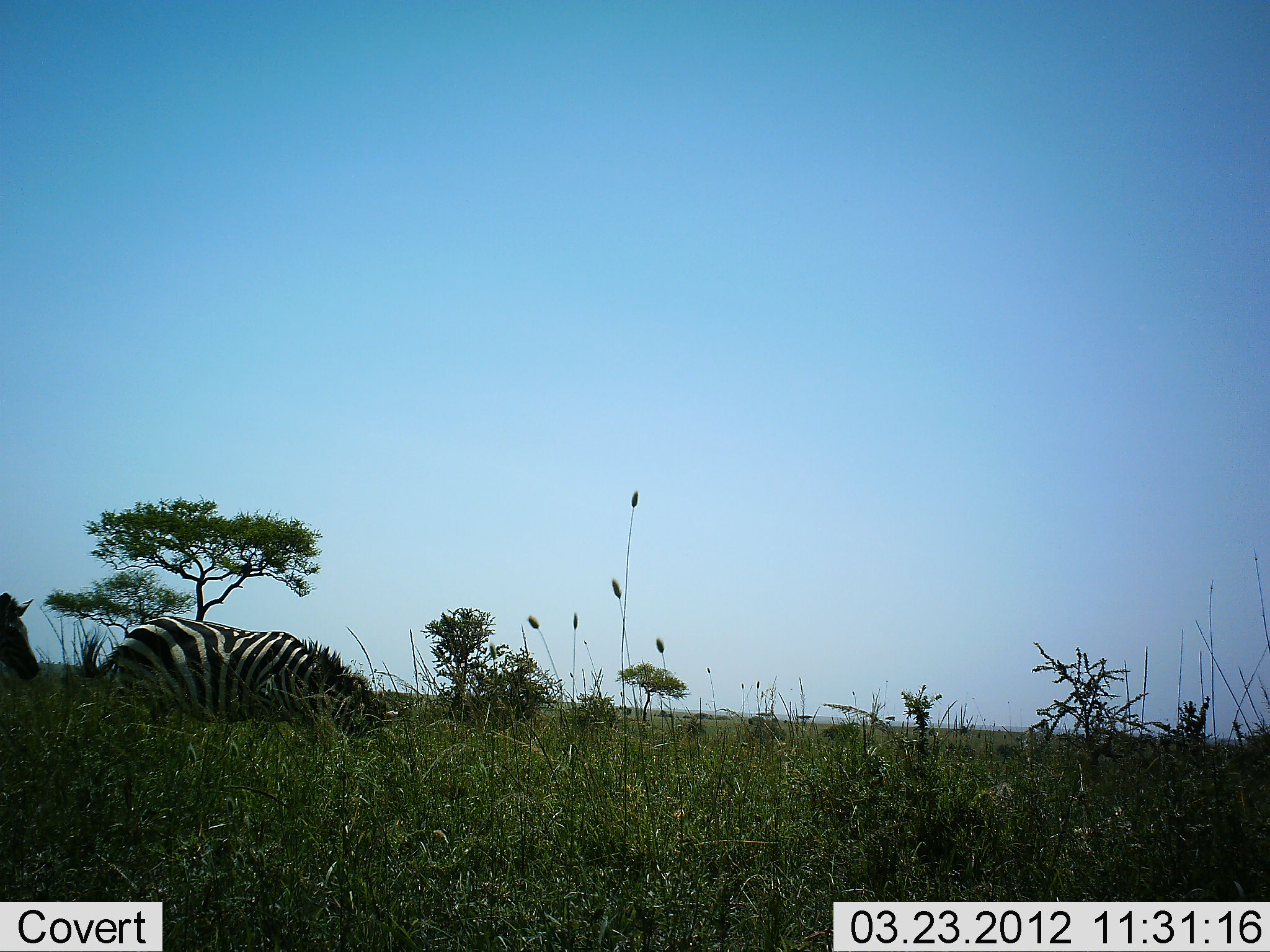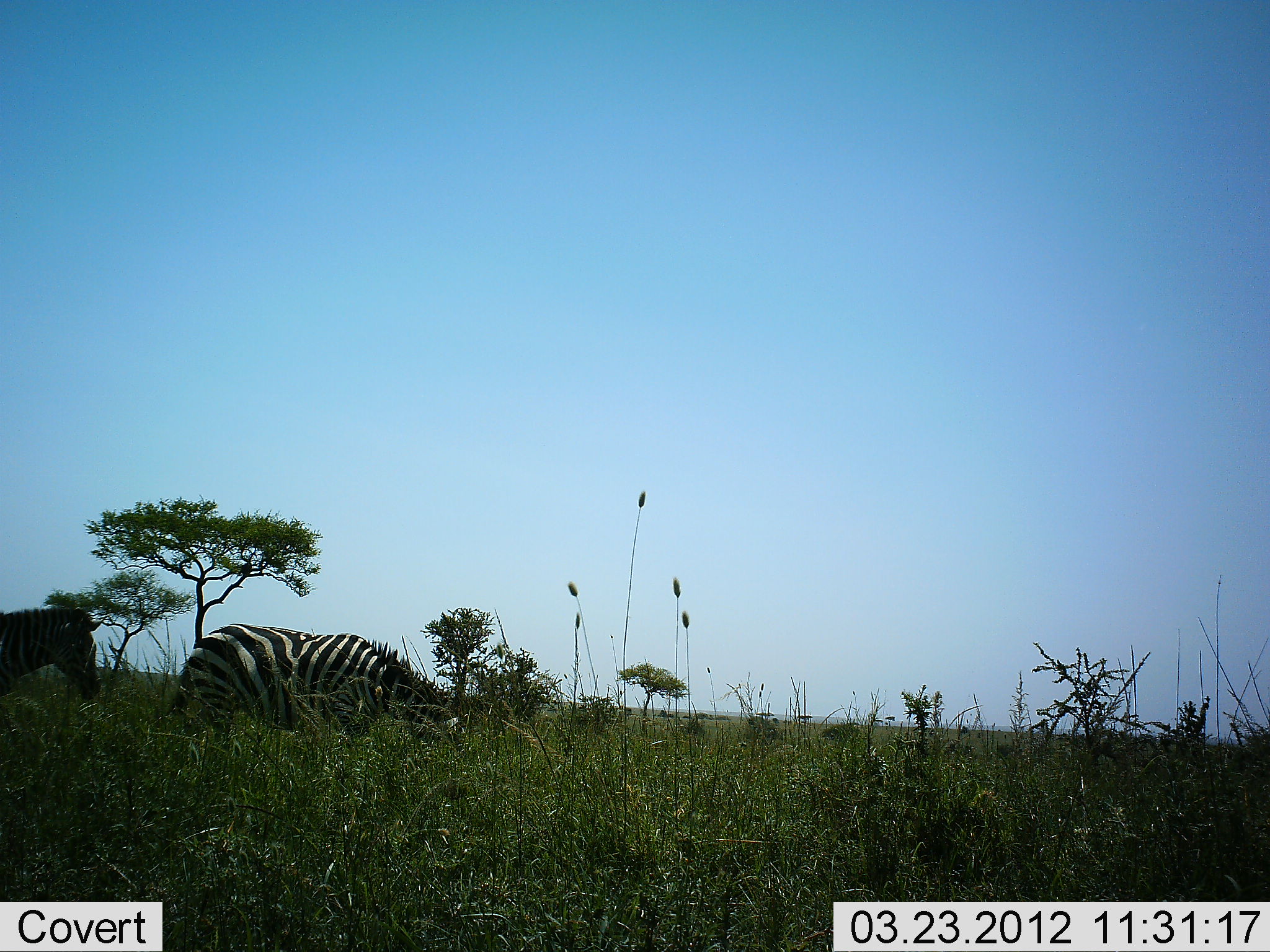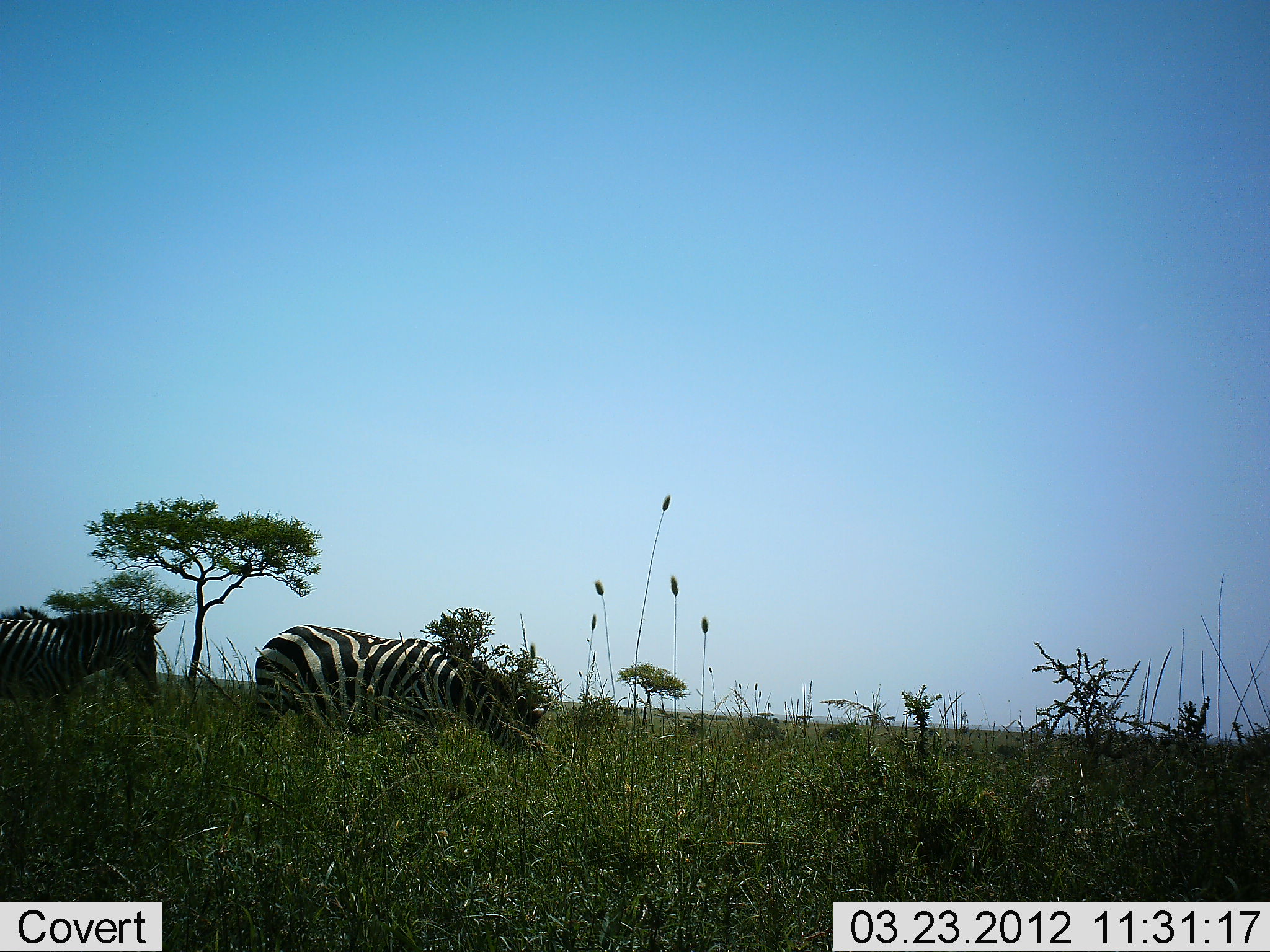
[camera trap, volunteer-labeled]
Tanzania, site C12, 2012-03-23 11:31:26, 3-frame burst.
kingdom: Animalia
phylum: Chordata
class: Mammalia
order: Perissodactyla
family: Equidae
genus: Equus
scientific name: Equus quagga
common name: plains zebra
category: zebra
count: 2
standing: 4%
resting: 0%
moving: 84%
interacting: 0%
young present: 0%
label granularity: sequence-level